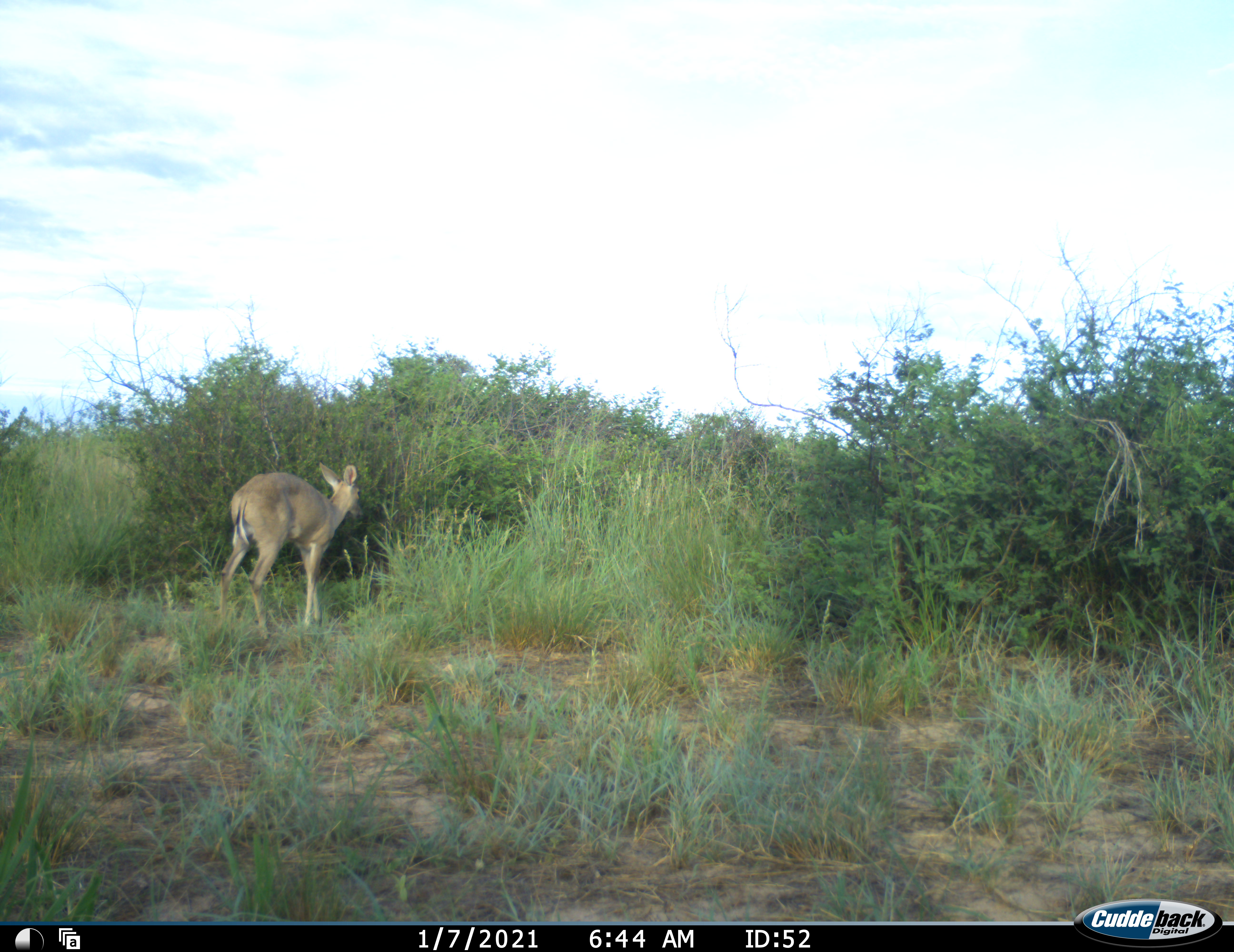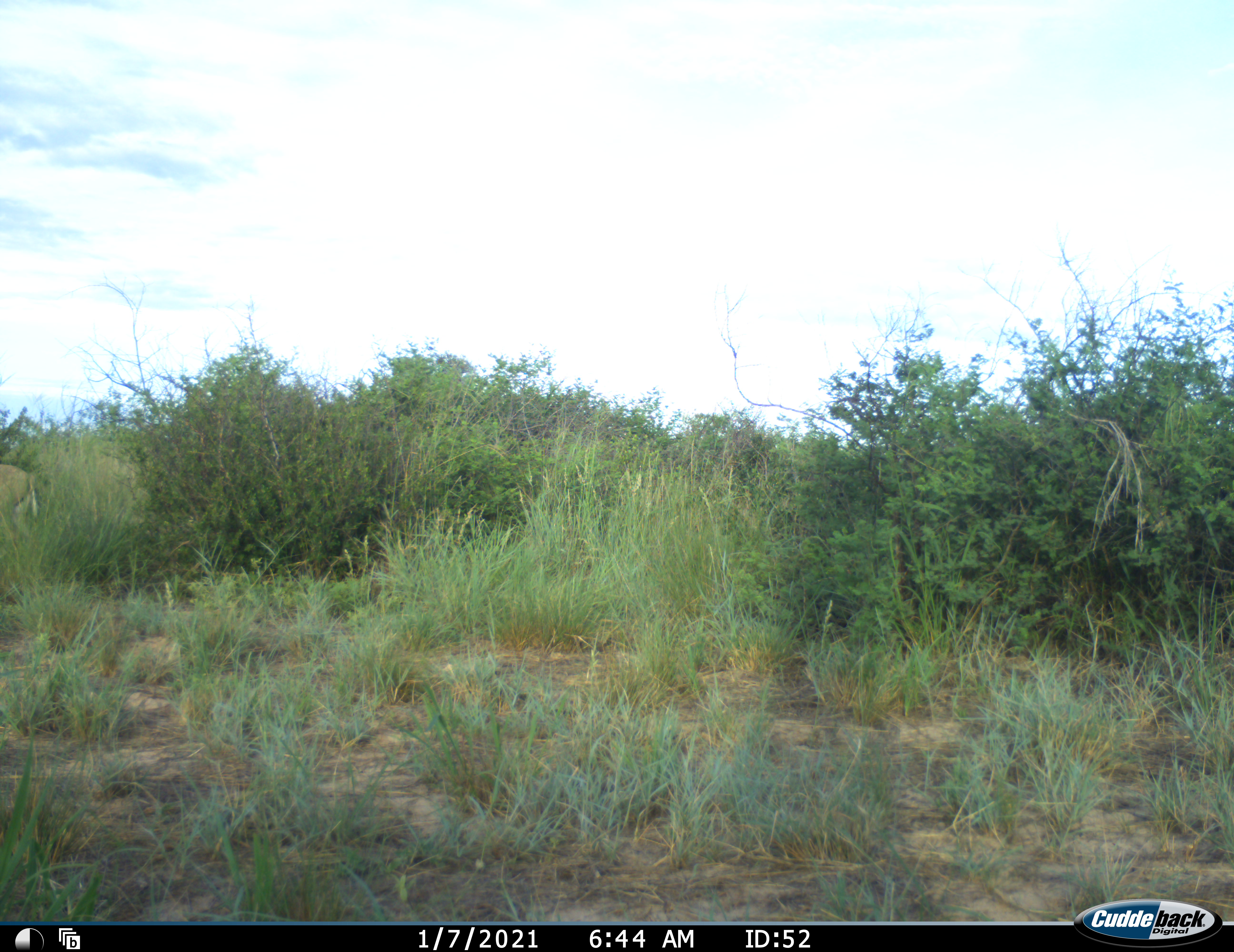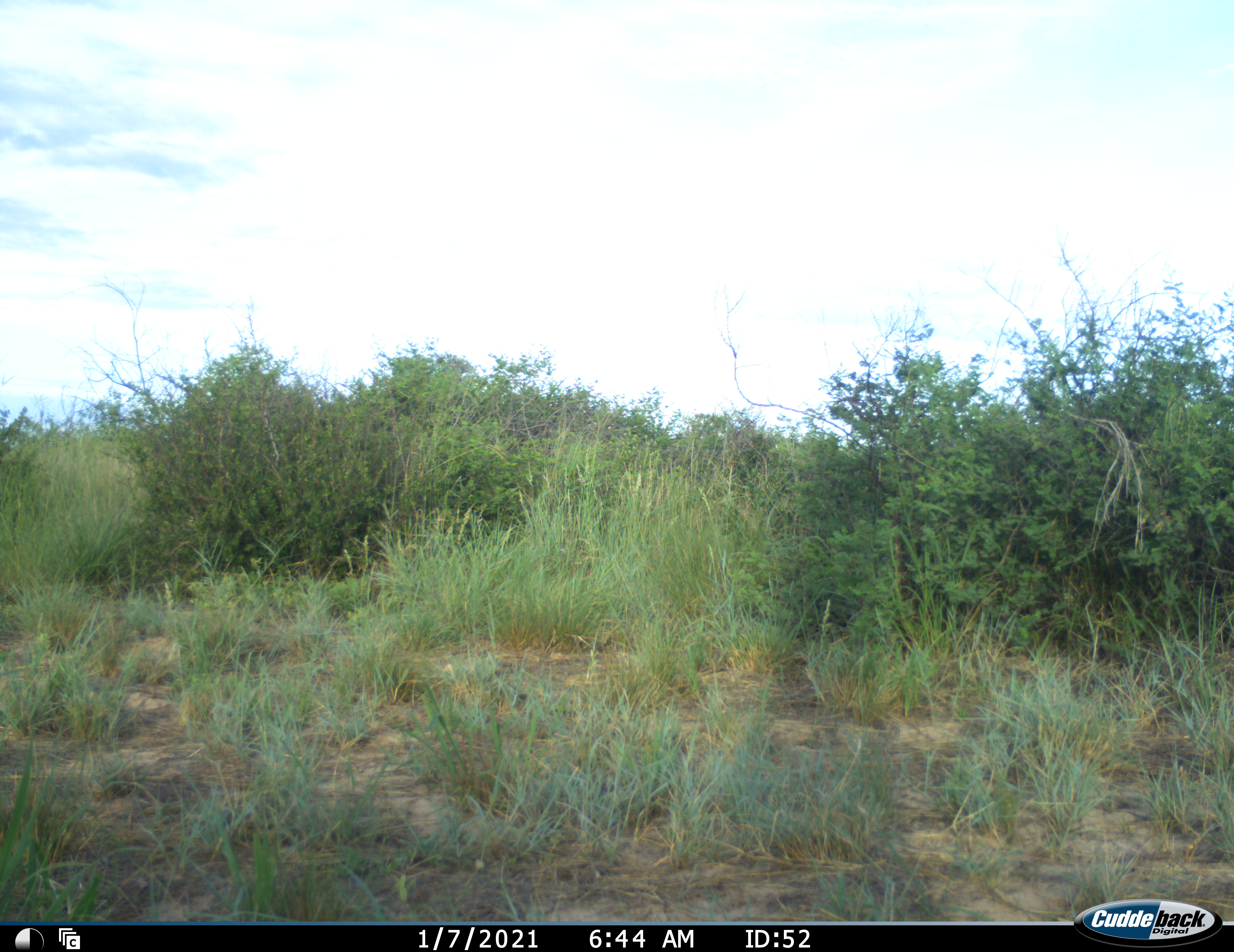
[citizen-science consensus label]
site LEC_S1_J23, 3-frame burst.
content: unidentified animal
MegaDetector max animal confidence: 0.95